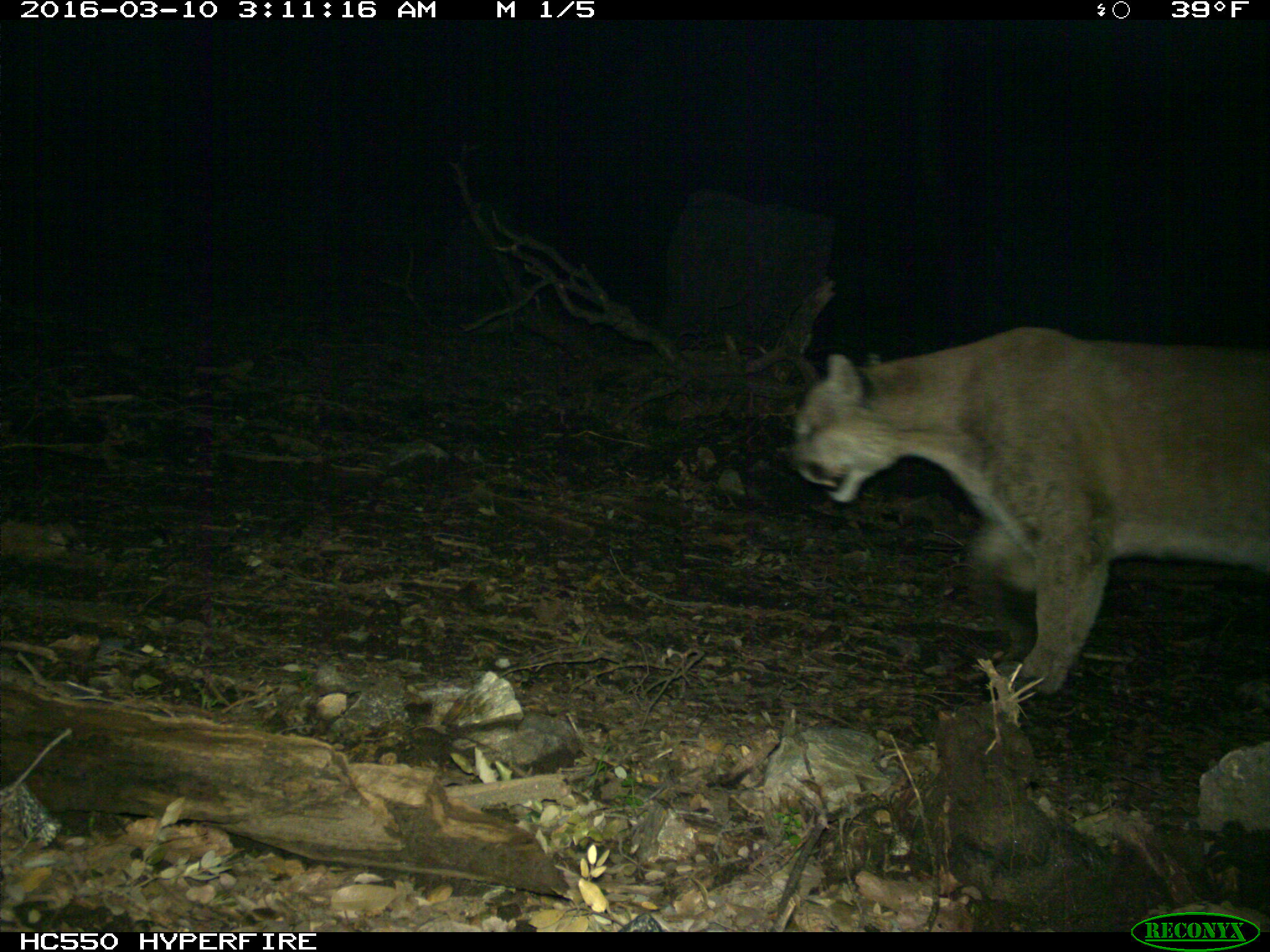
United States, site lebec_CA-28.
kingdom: Animalia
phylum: Chordata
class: Mammalia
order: Carnivora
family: Felidae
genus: Puma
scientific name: Puma concolor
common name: mountain lion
Puma concolor (mountain lion).